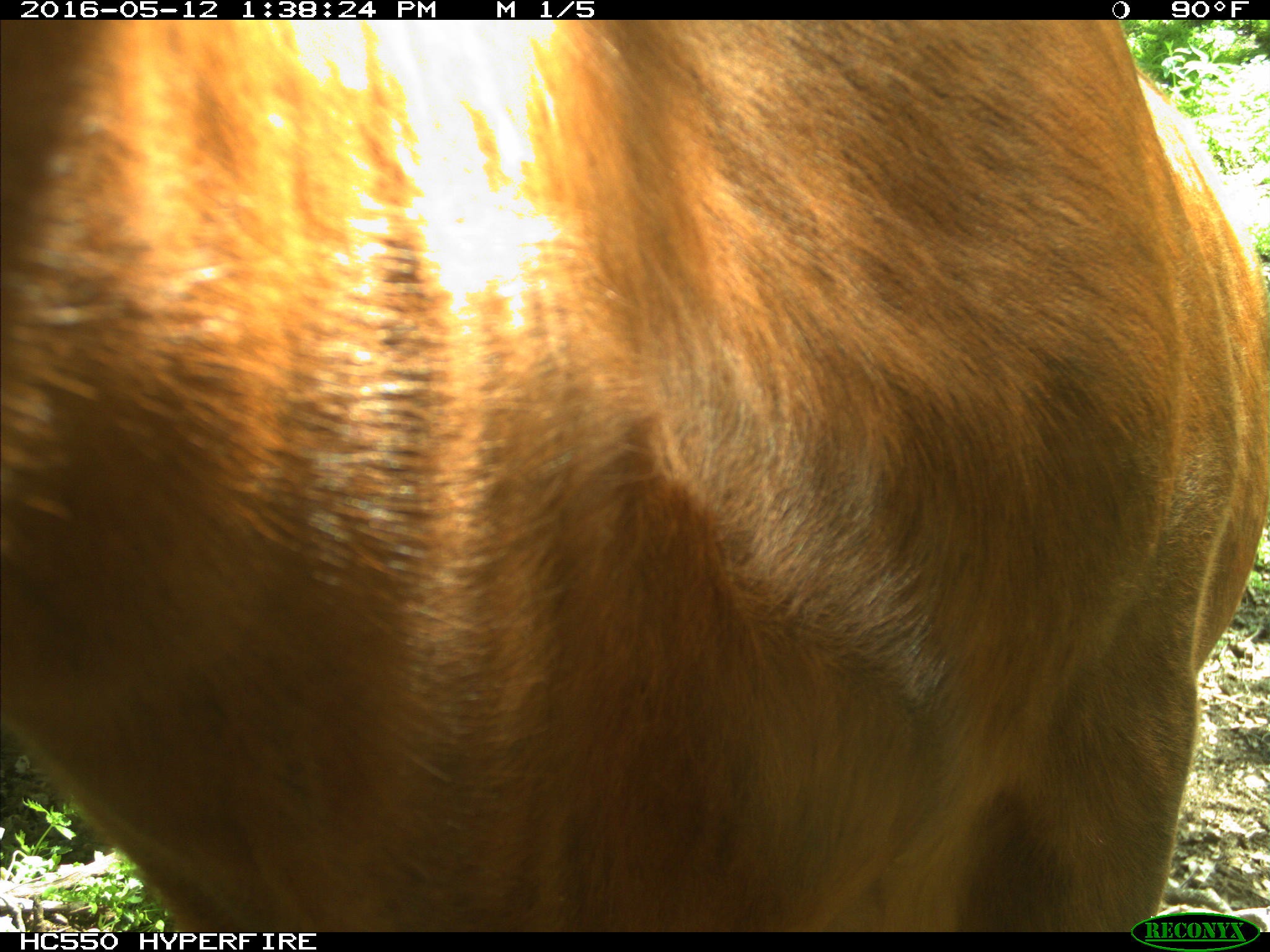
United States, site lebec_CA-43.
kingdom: Animalia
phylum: Chordata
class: Mammalia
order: Artiodactyla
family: Bovidae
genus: Bos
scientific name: Bos taurus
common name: domestic cow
Bos taurus (domestic cow).